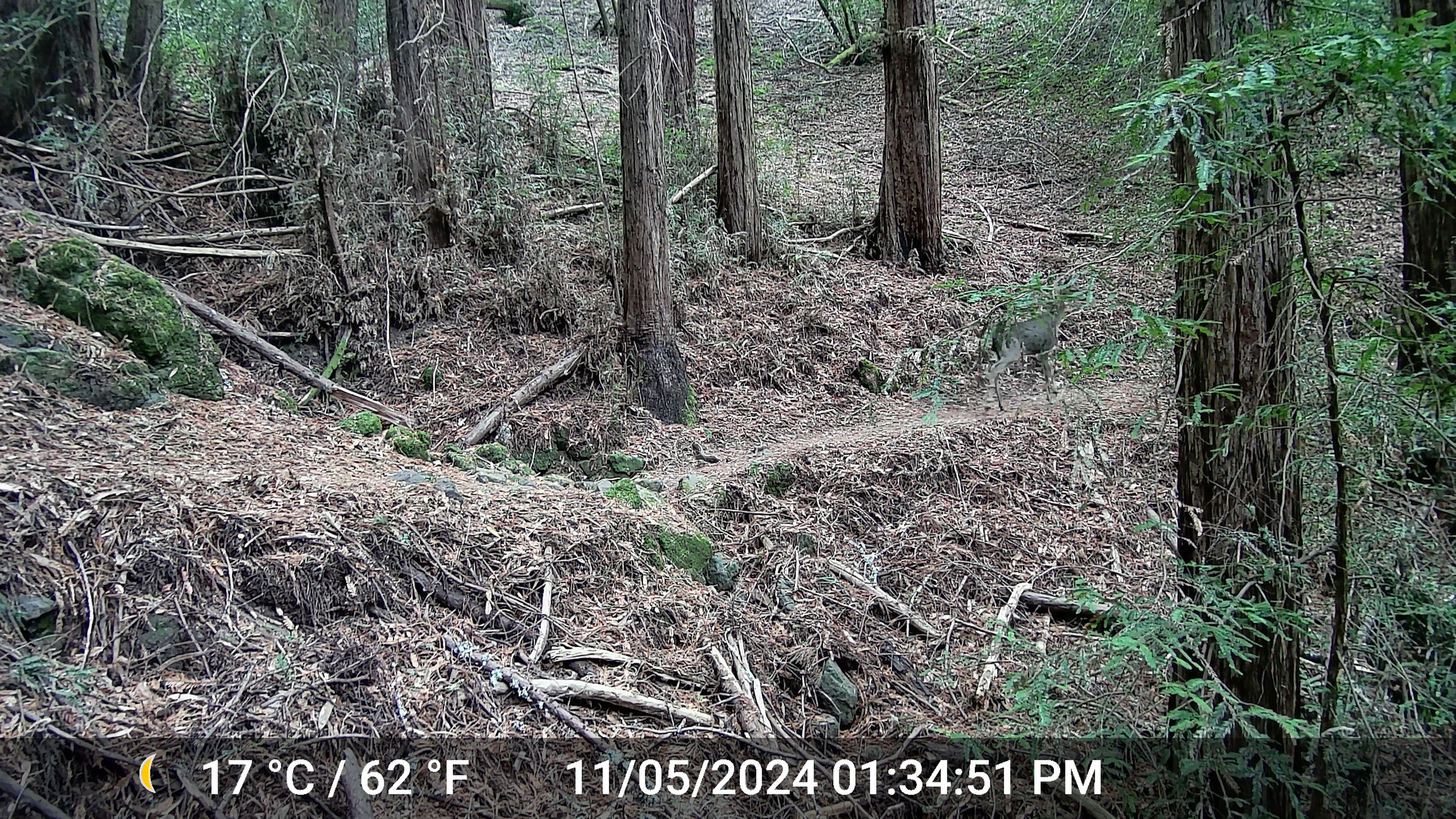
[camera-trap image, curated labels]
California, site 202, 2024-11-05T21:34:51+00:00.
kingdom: Animalia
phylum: Chordata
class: Mammalia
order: Artiodactyla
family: Cervidae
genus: Odocoileus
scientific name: Odocoileus hemionus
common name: mule deer